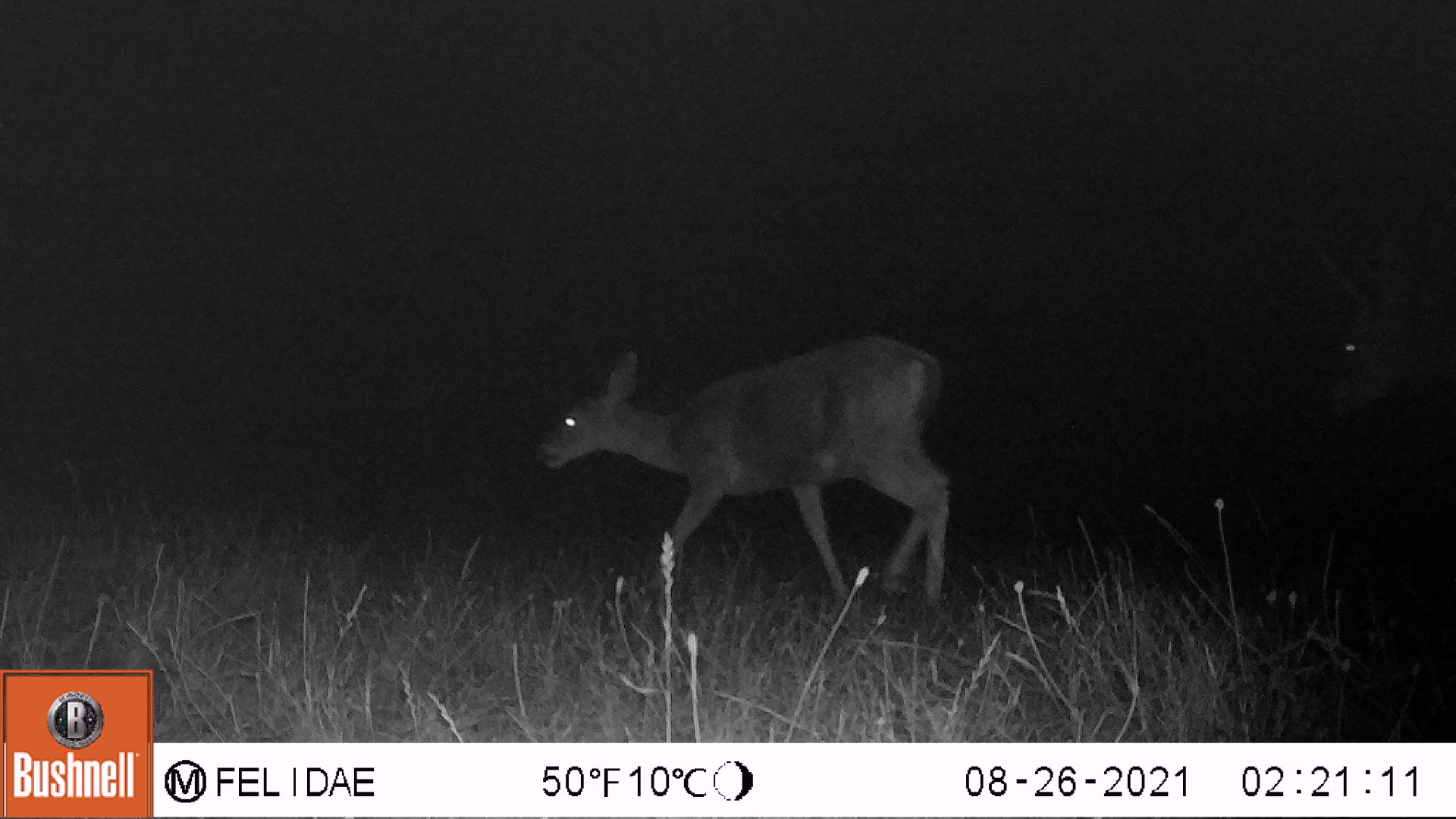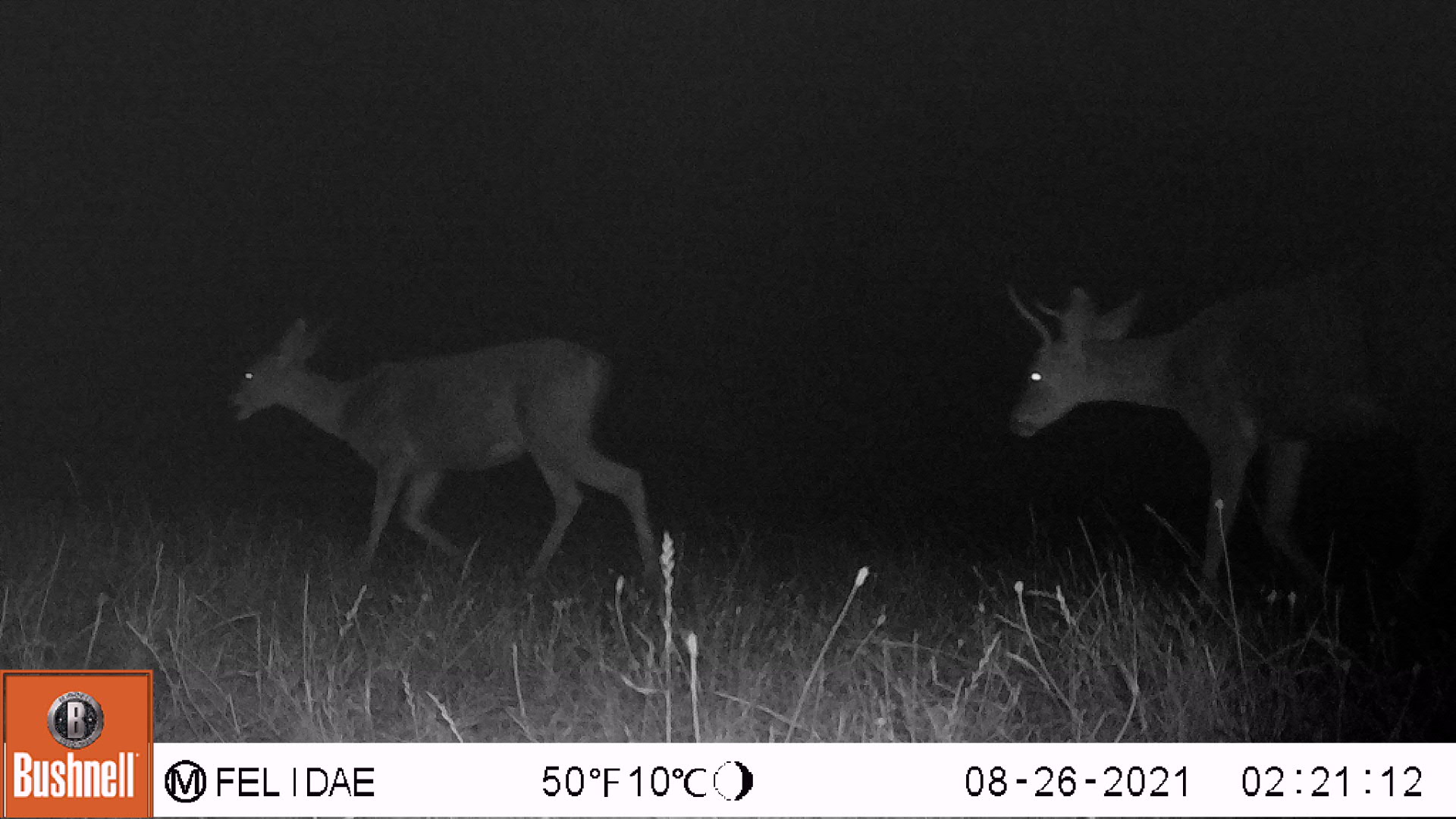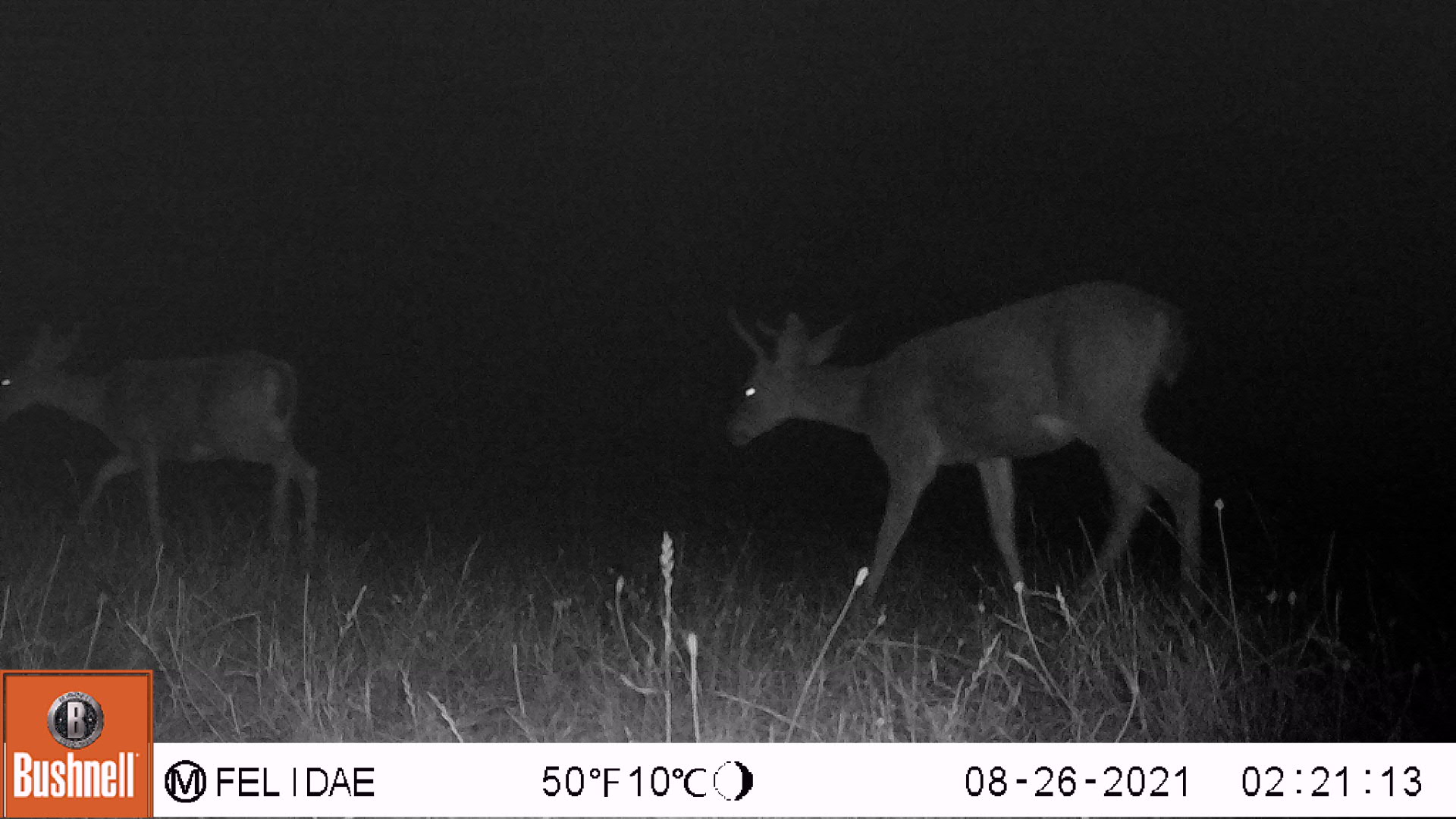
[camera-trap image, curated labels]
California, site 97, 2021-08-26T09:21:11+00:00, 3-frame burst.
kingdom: Animalia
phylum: Chordata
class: Mammalia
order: Artiodactyla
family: Cervidae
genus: Odocoileus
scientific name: Odocoileus hemionus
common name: mule deer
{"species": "mule deer (Odocoileus hemionus)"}